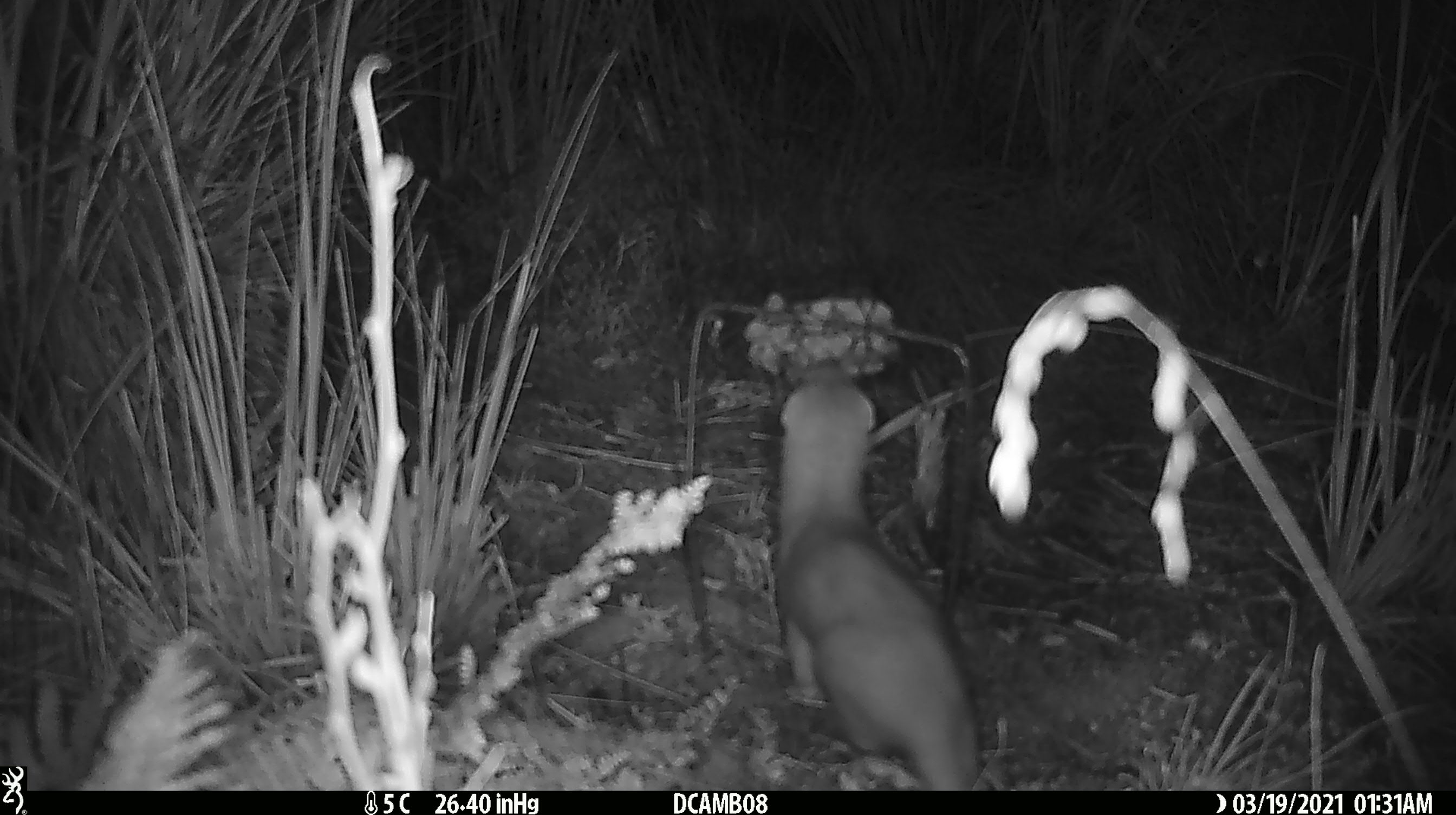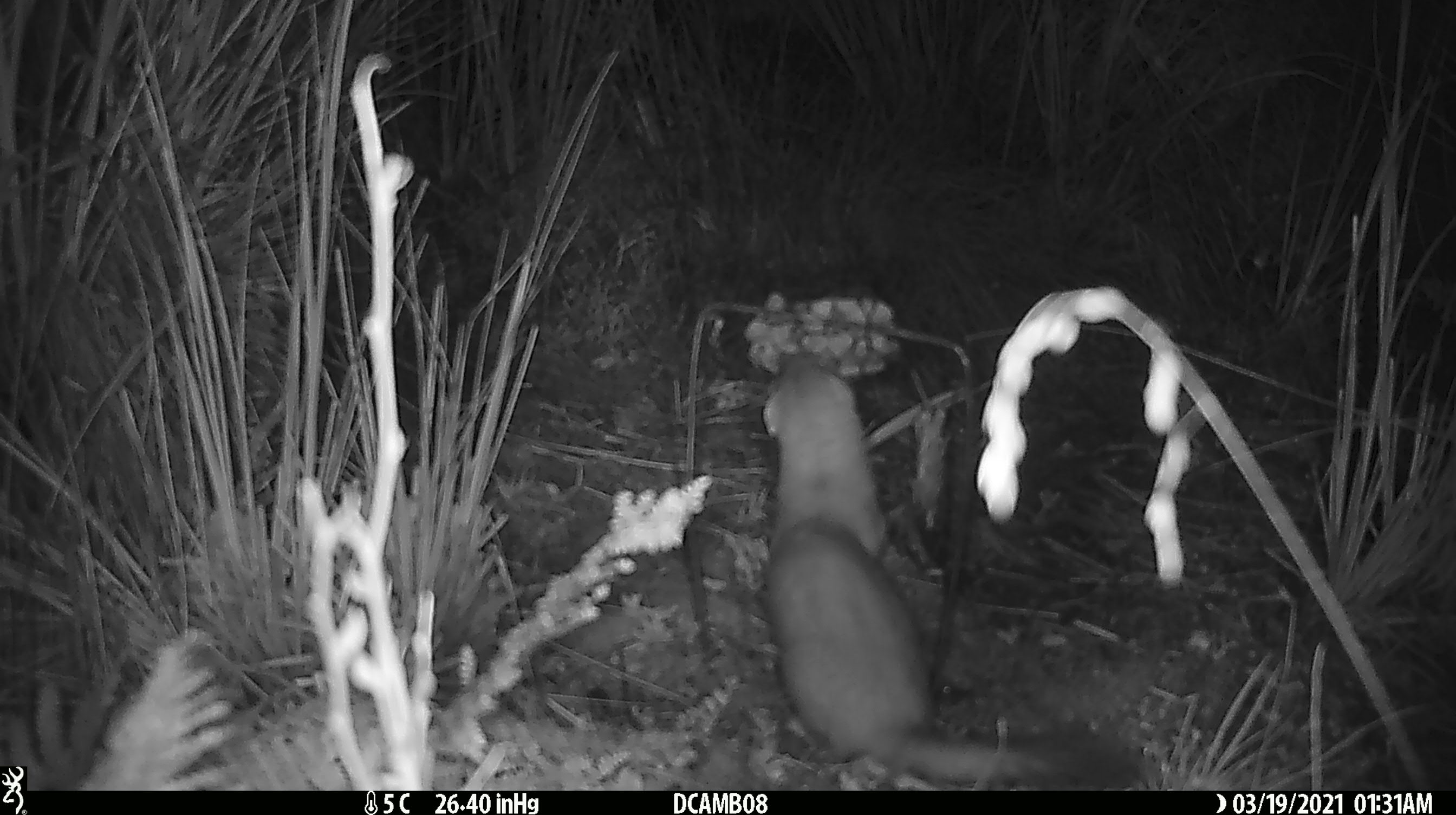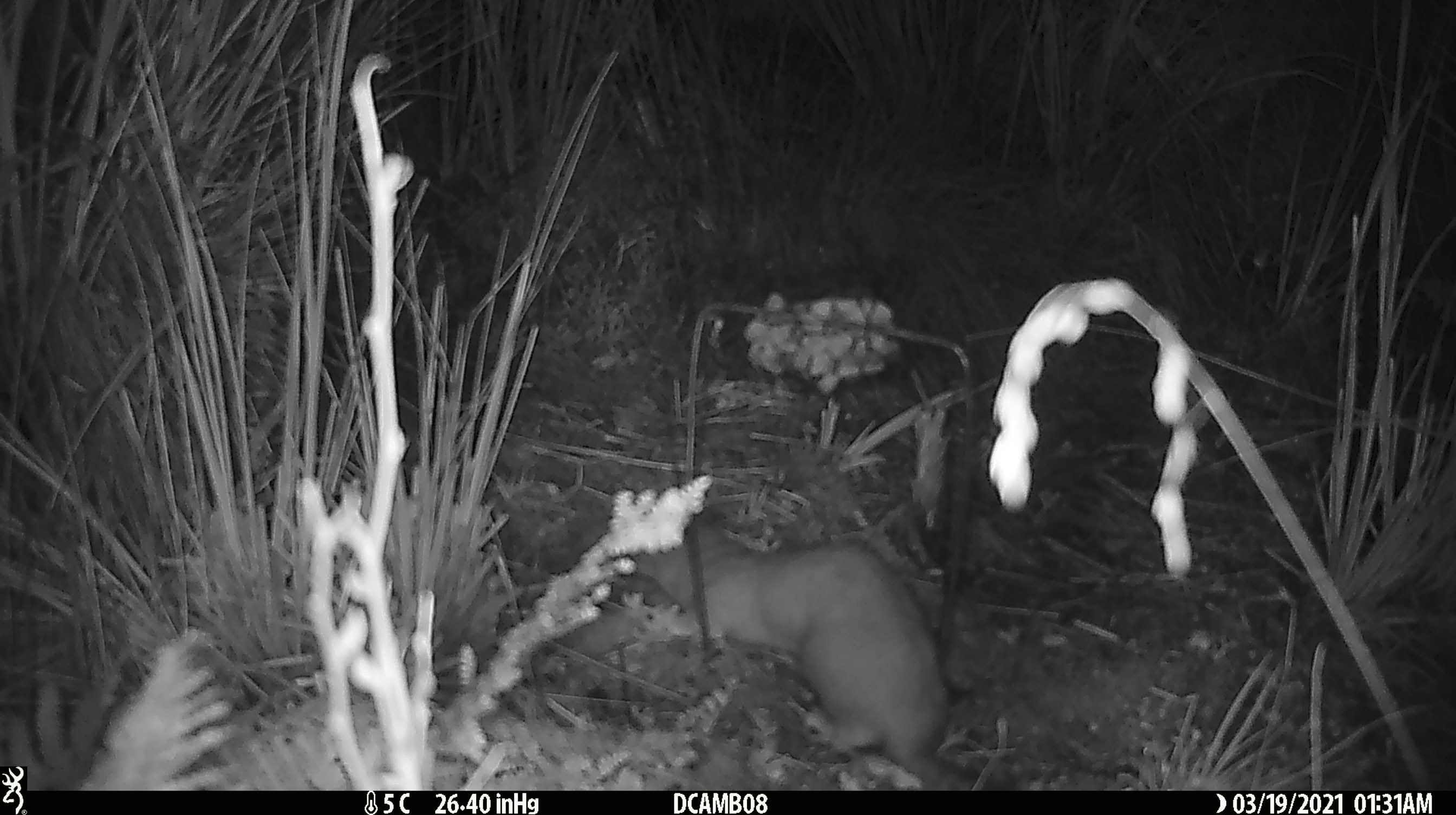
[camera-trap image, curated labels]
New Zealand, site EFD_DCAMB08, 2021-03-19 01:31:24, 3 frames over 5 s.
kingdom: Animalia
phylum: Chordata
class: Mammalia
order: Carnivora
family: Mustelidae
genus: Mustela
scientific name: Mustela erminea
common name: stoat